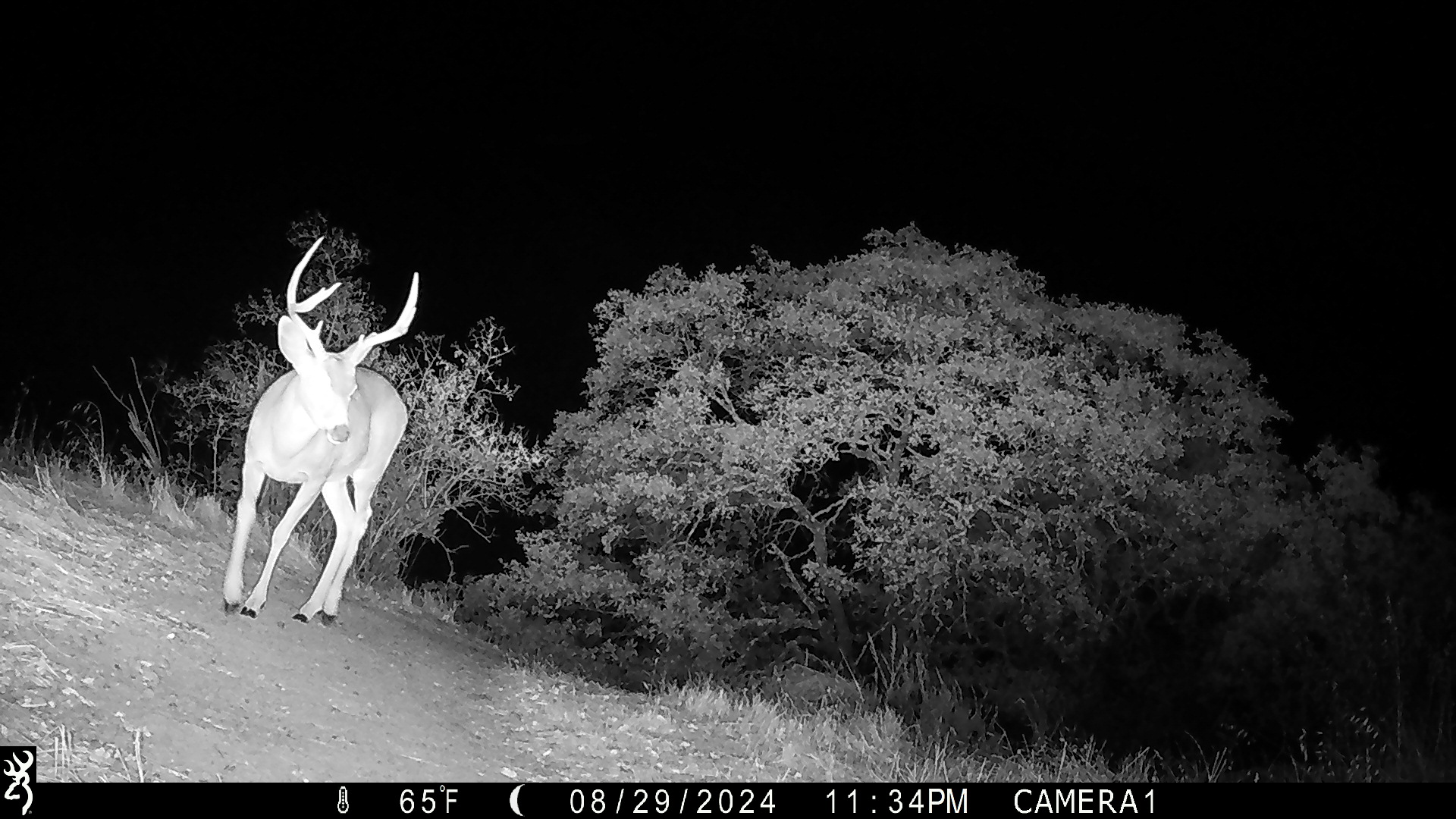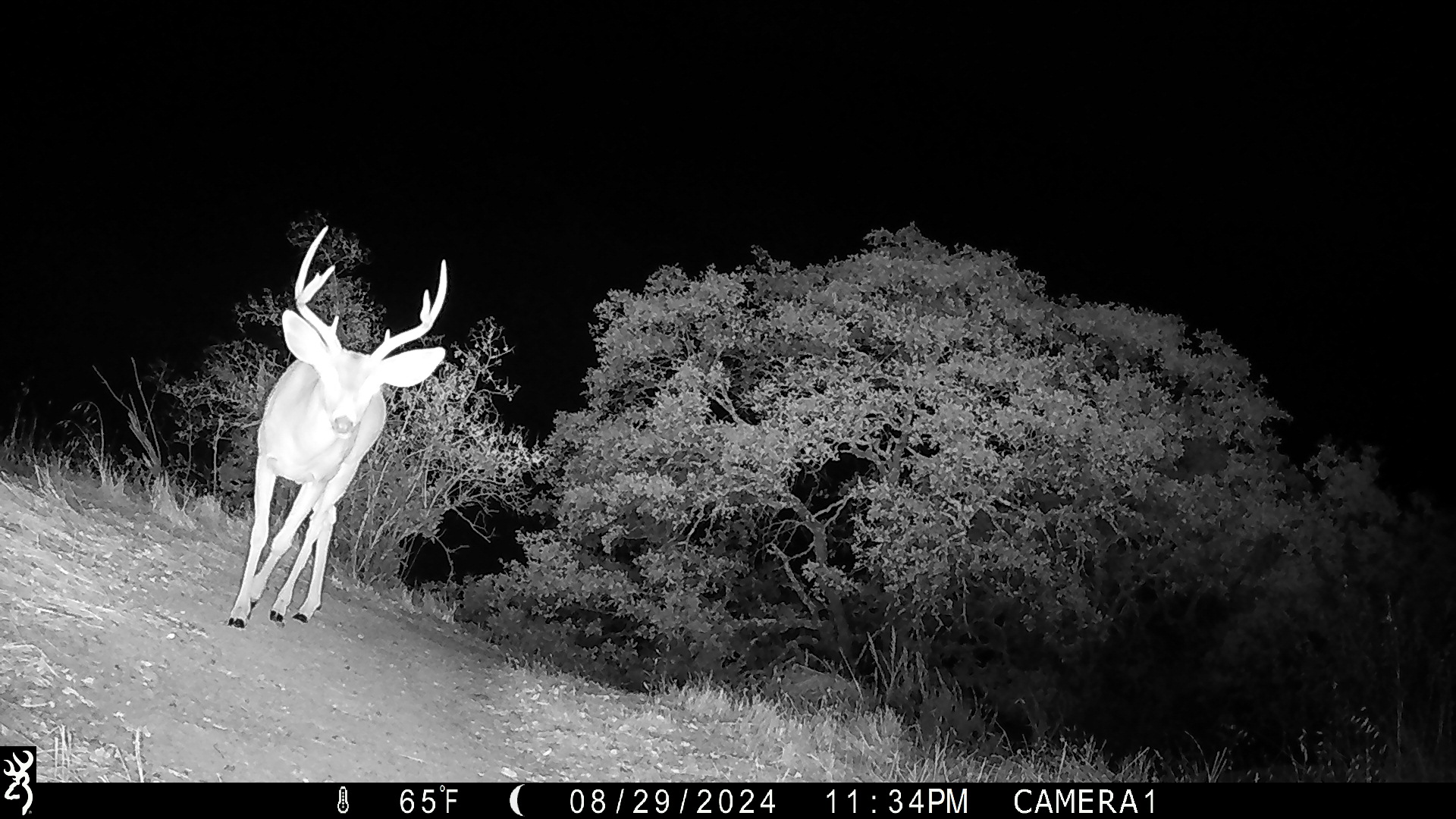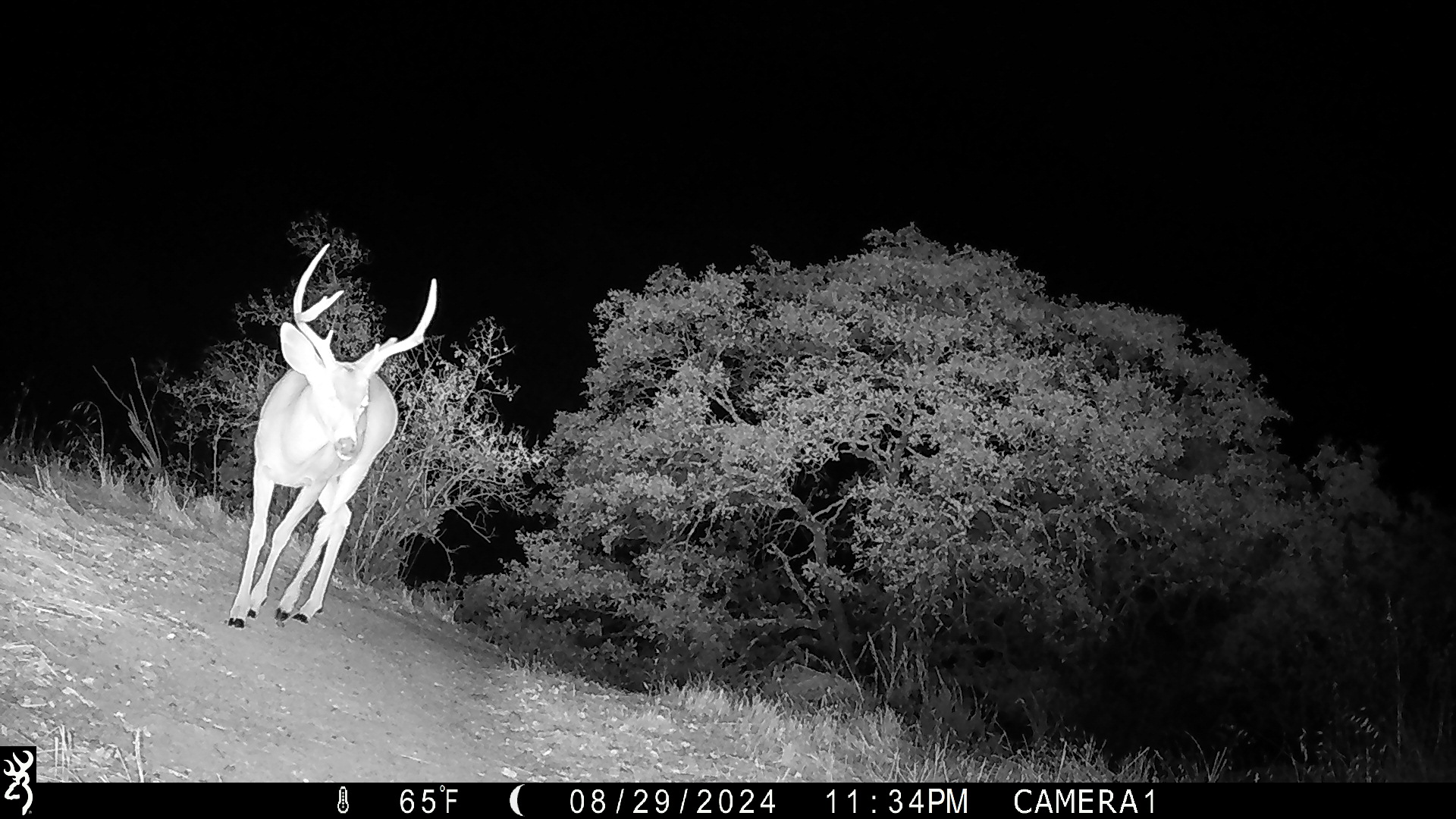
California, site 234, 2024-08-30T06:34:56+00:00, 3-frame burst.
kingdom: Animalia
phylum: Chordata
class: Mammalia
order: Artiodactyla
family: Cervidae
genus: Odocoileus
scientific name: Odocoileus hemionus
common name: mule deer